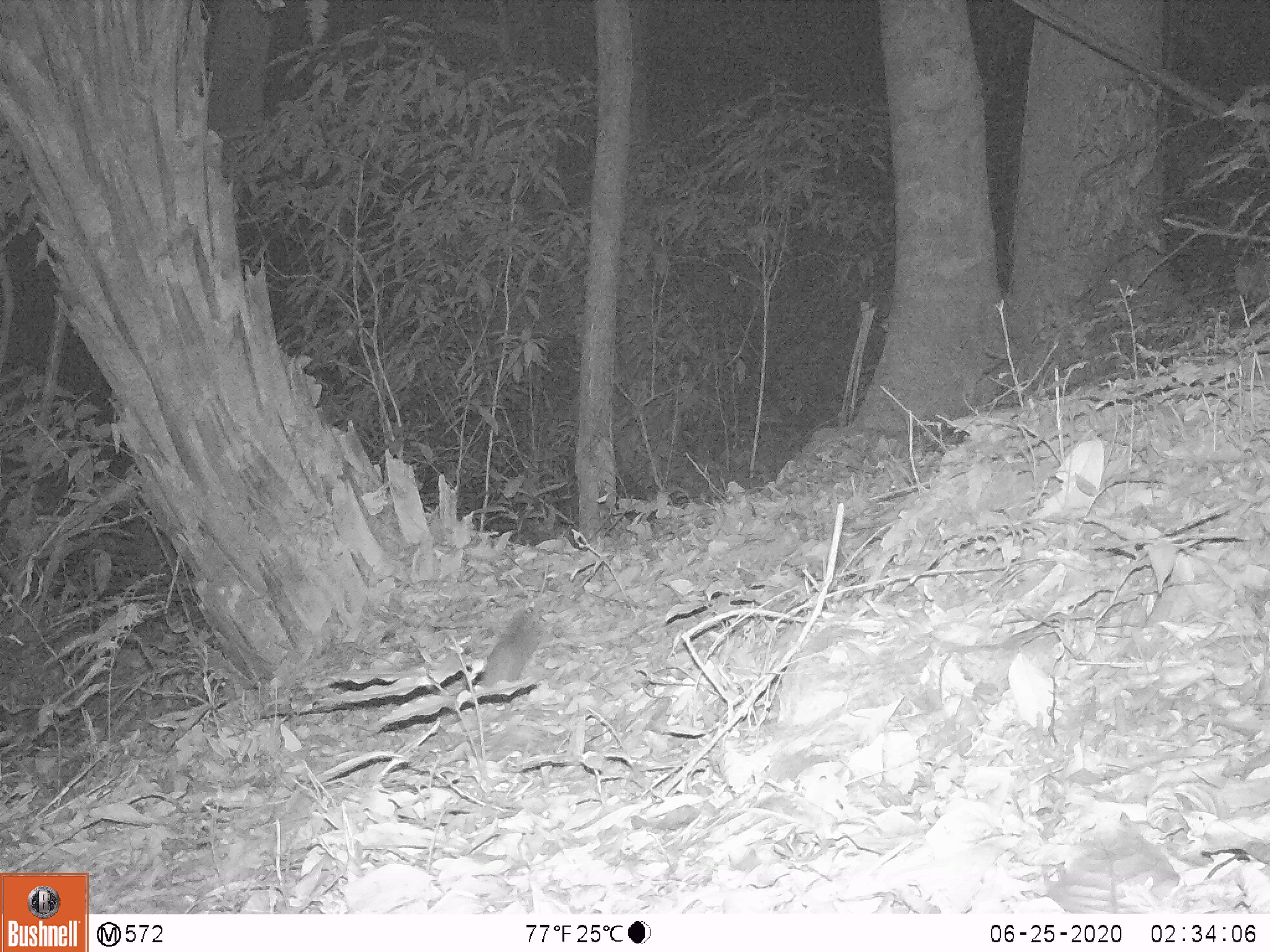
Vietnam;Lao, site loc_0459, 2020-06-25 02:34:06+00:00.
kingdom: Animalia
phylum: Chordata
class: Mammalia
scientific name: Mammalia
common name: mammal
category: unidentified small mammal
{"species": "unidentified small mammal (mammal) (Mammalia)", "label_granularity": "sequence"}